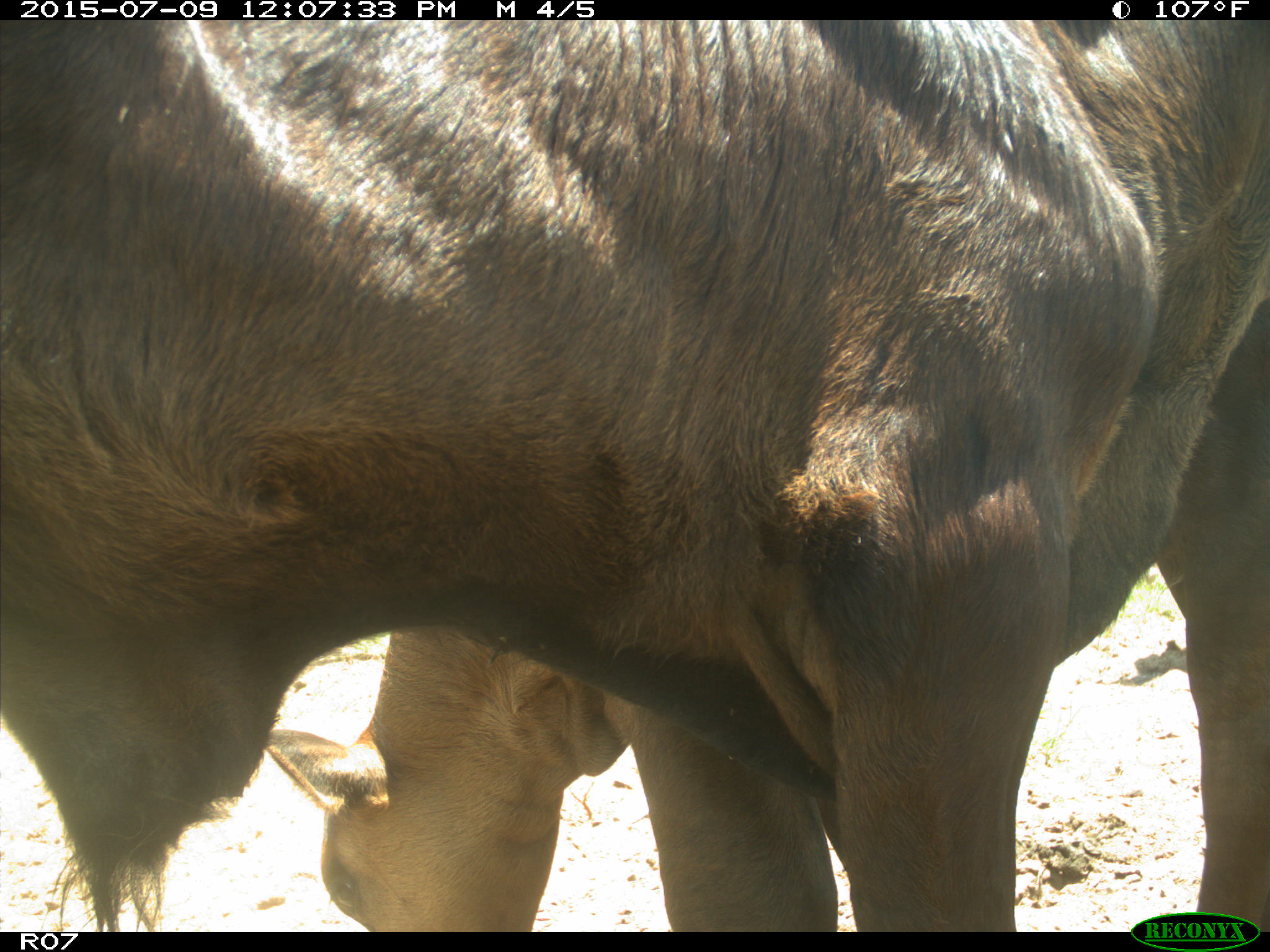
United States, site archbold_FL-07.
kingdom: Animalia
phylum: Chordata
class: Mammalia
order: Artiodactyla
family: Bovidae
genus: Bos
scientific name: Bos taurus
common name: domestic cow